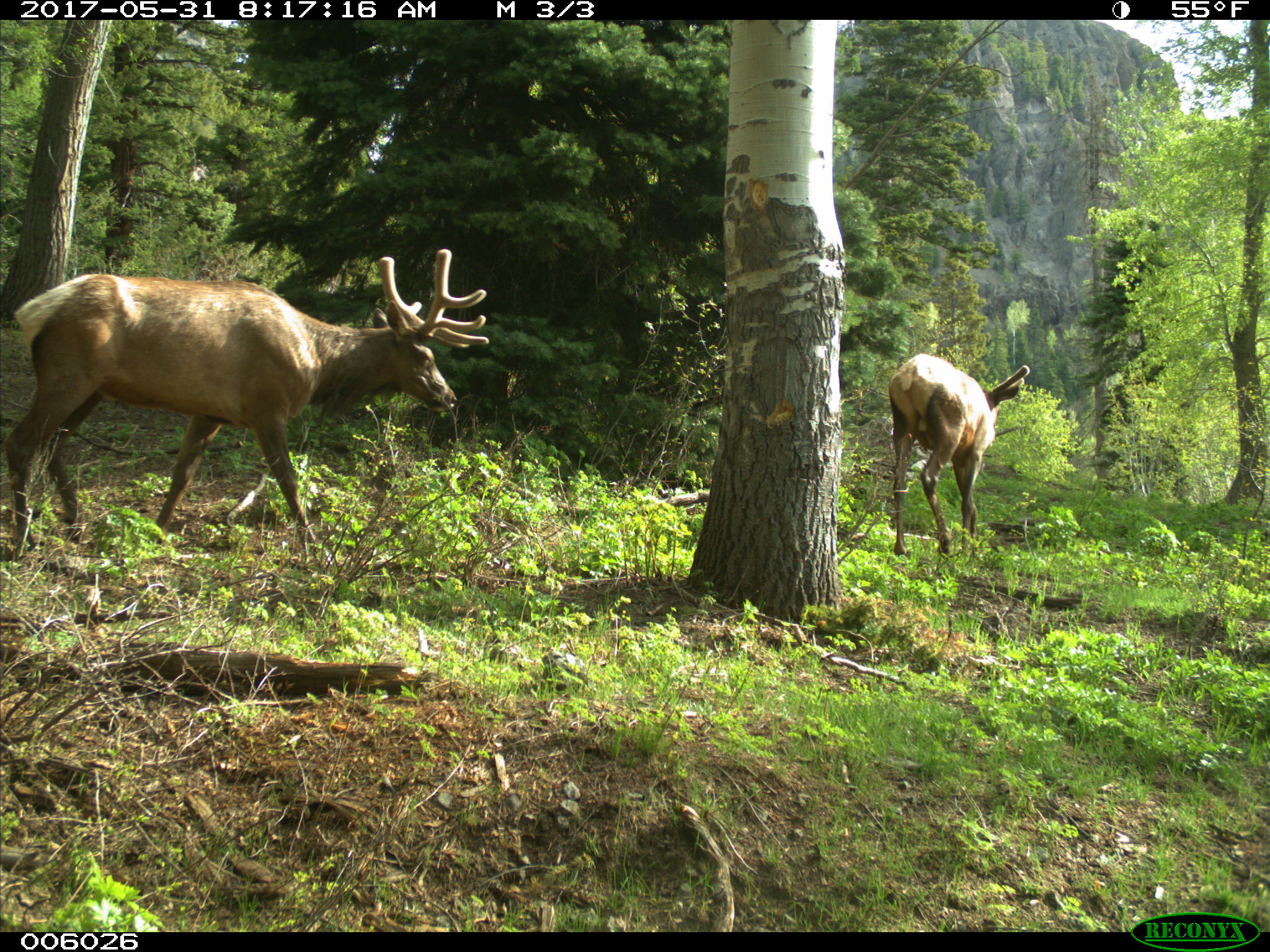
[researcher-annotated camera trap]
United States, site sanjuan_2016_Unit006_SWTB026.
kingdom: Animalia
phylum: Chordata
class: Mammalia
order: Artiodactyla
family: Cervidae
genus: Cervus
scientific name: Cervus elaphus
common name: red deer